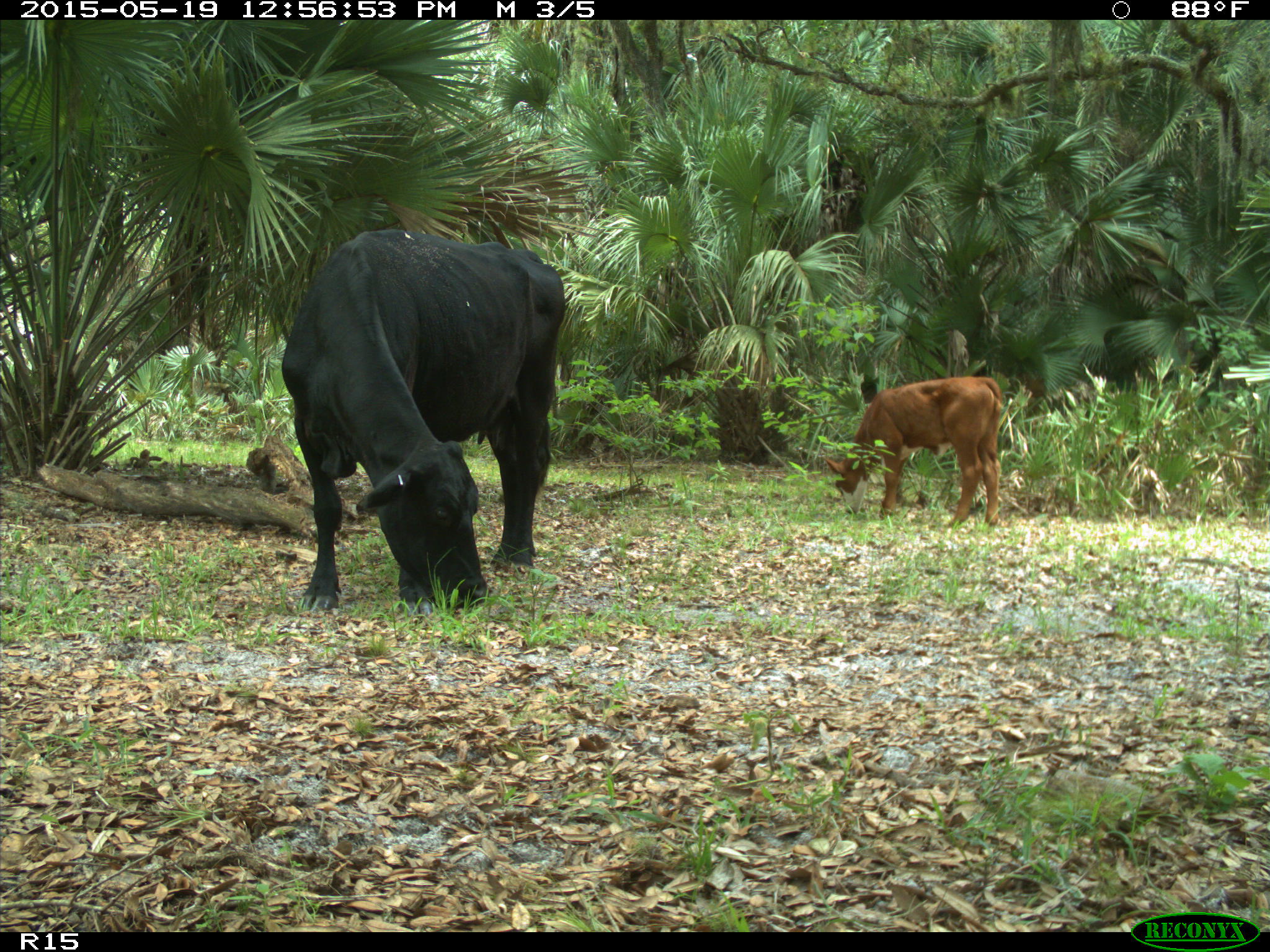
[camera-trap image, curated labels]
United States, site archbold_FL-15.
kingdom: Animalia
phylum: Chordata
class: Mammalia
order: Artiodactyla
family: Bovidae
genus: Bos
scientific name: Bos taurus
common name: domestic cow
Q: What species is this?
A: Bos taurus (domestic cow).